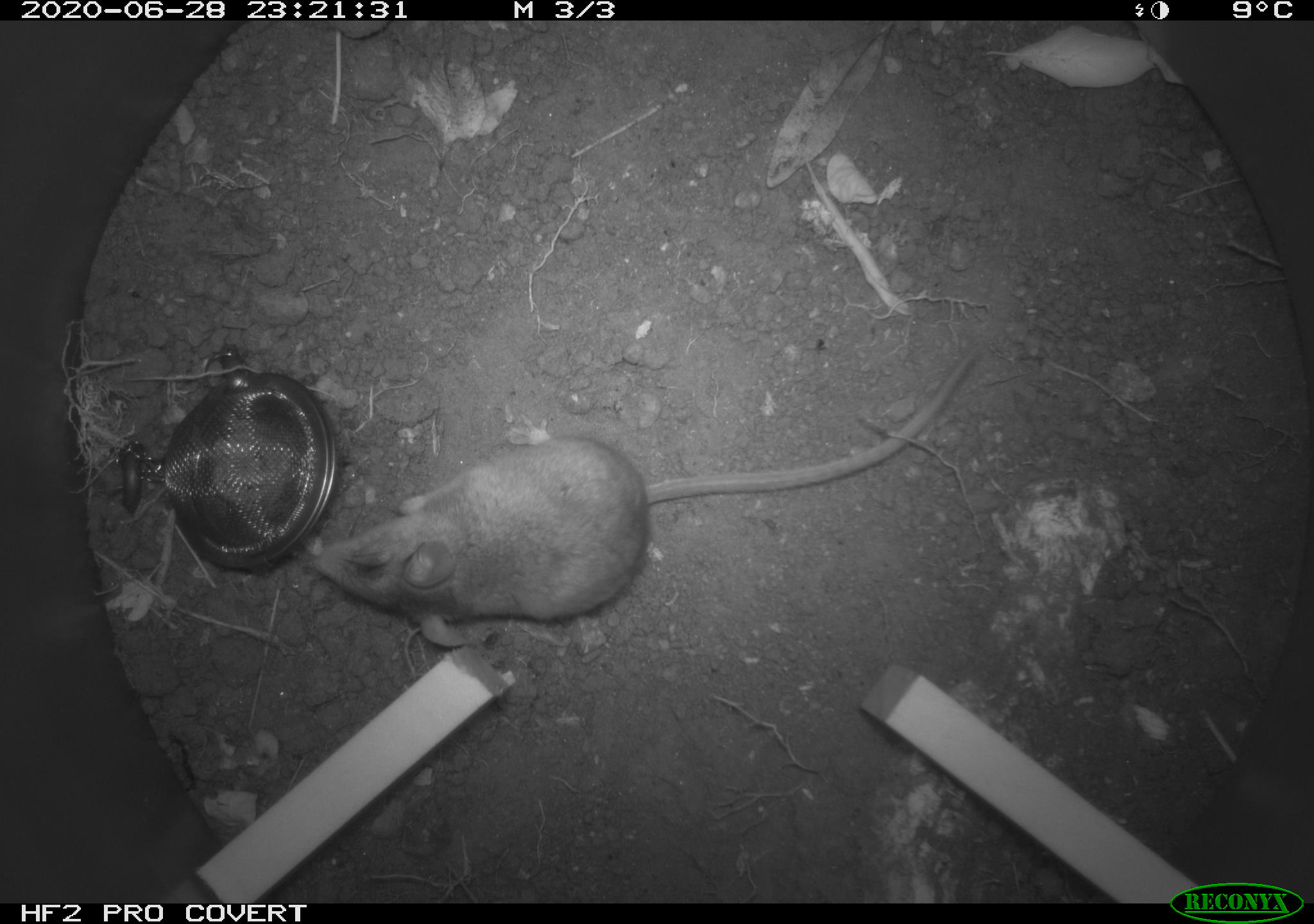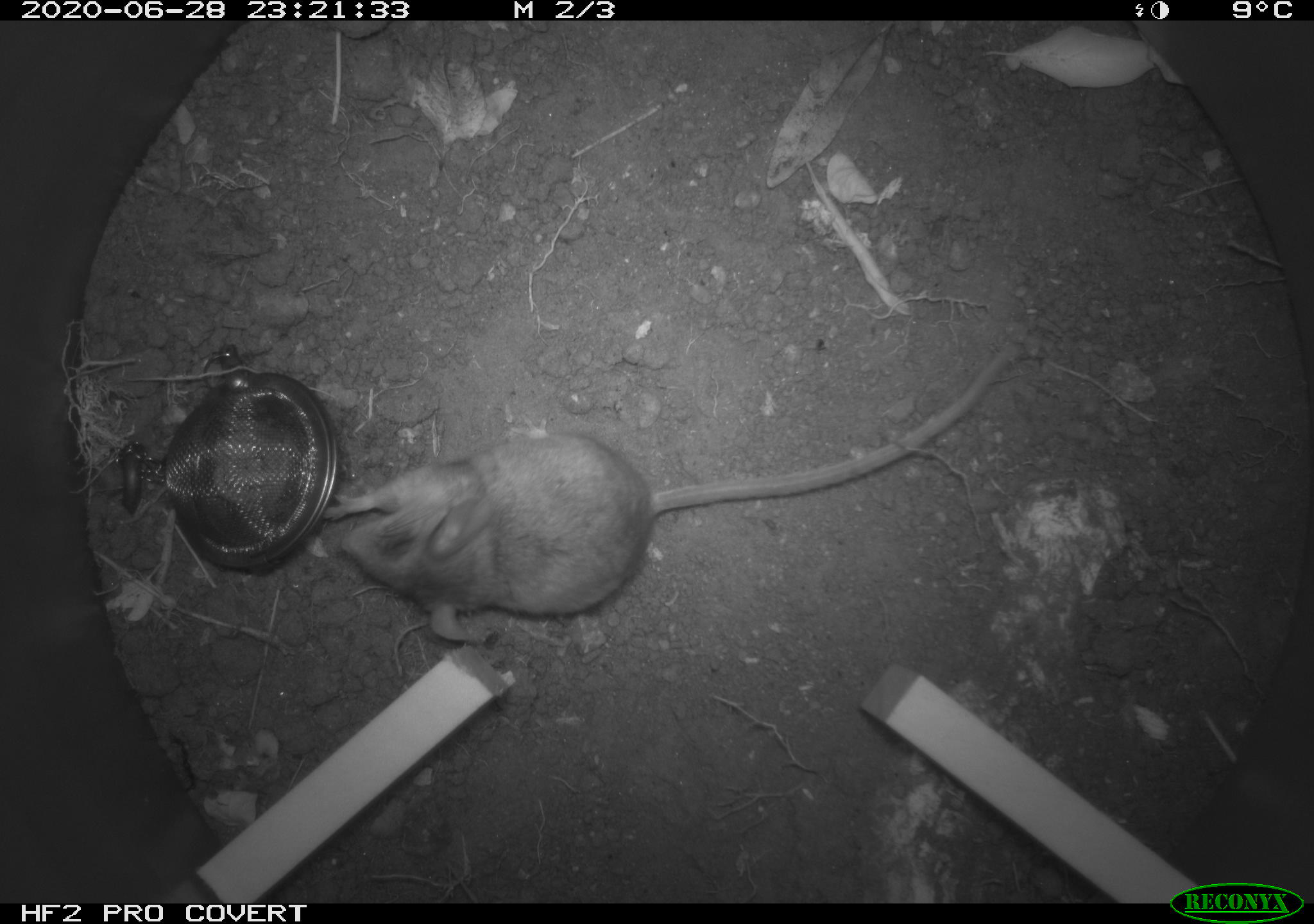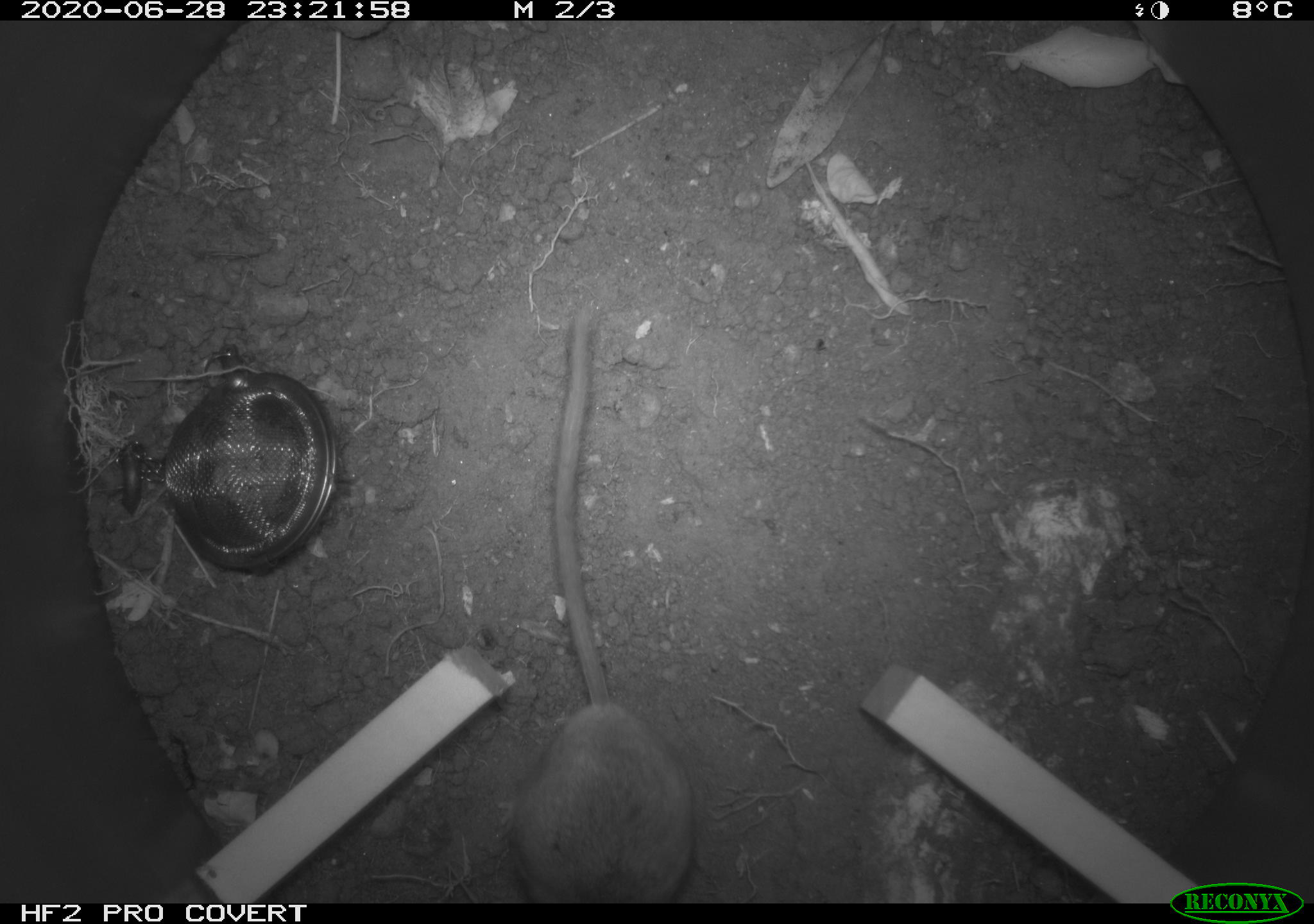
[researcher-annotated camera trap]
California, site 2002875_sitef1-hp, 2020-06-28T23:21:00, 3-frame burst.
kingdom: Animalia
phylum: Chordata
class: Mammalia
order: Rodentia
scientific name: Rodentia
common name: rodent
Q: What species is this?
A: Rodent (Rodentia).